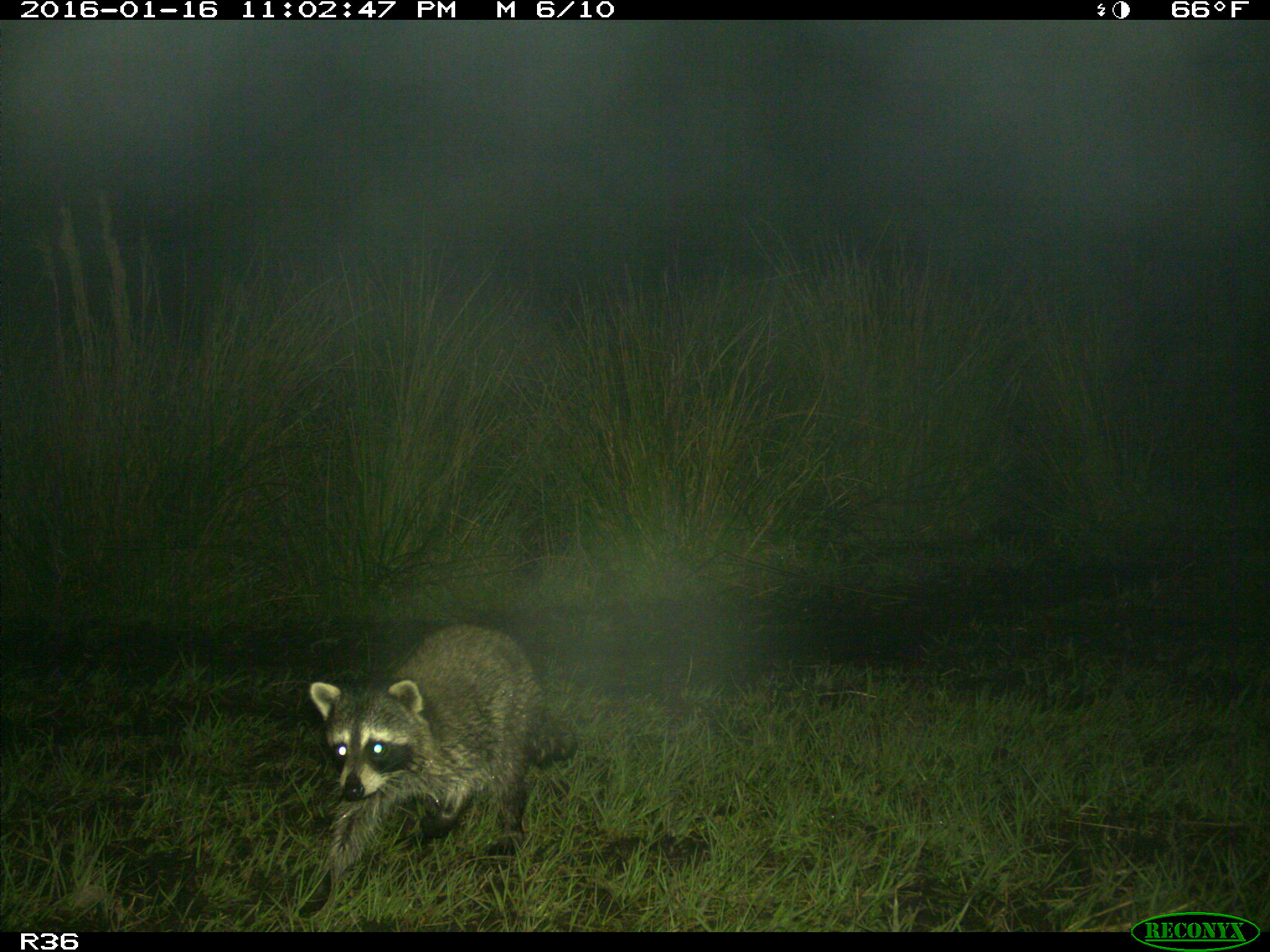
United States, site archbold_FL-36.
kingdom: Animalia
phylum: Chordata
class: Mammalia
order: Carnivora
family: Procyonidae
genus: Procyon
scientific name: Procyon lotor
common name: common raccoon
Procyon lotor (common raccoon).